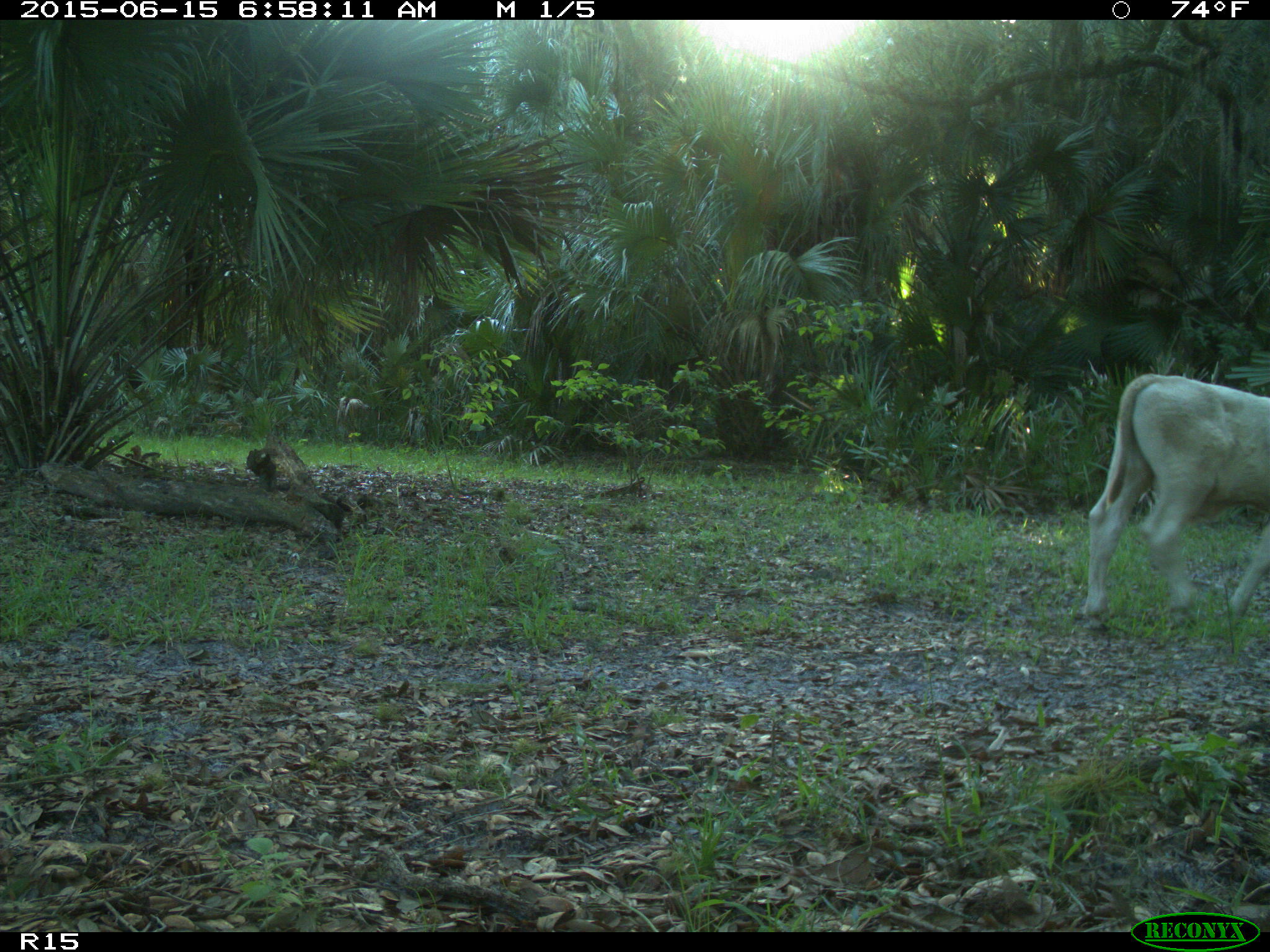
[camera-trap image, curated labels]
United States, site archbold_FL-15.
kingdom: Animalia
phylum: Chordata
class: Mammalia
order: Artiodactyla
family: Bovidae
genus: Bos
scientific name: Bos taurus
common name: domestic cow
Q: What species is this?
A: Bos taurus (domestic cow).